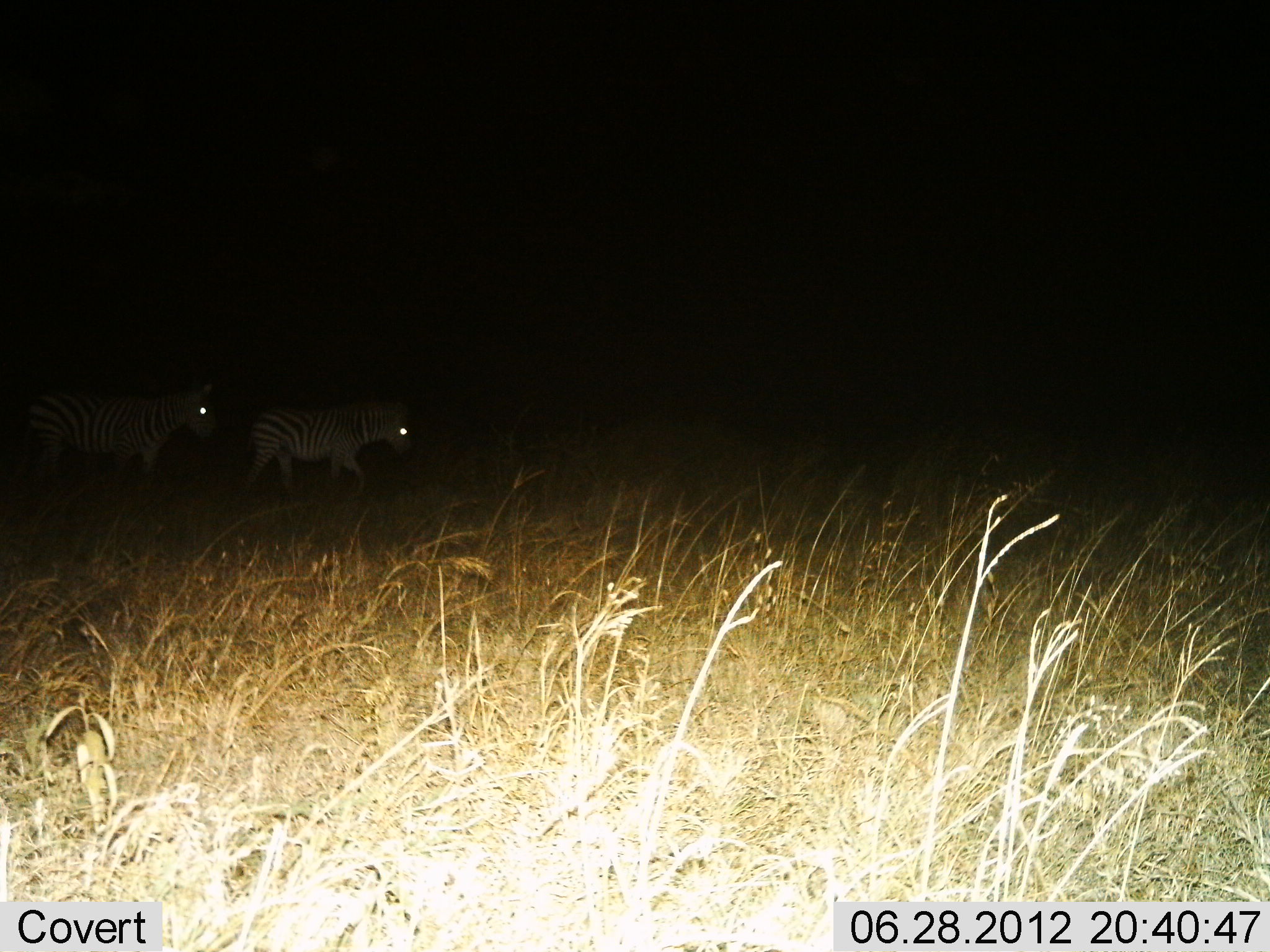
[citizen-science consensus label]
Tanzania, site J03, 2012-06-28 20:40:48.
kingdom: Animalia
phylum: Chordata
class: Mammalia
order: Perissodactyla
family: Equidae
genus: Equus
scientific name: Equus quagga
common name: plains zebra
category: zebra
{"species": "zebra (plains zebra) (Equus quagga)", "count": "2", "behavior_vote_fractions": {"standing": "30%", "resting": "0%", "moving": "80%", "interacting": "0%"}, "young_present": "0%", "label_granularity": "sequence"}